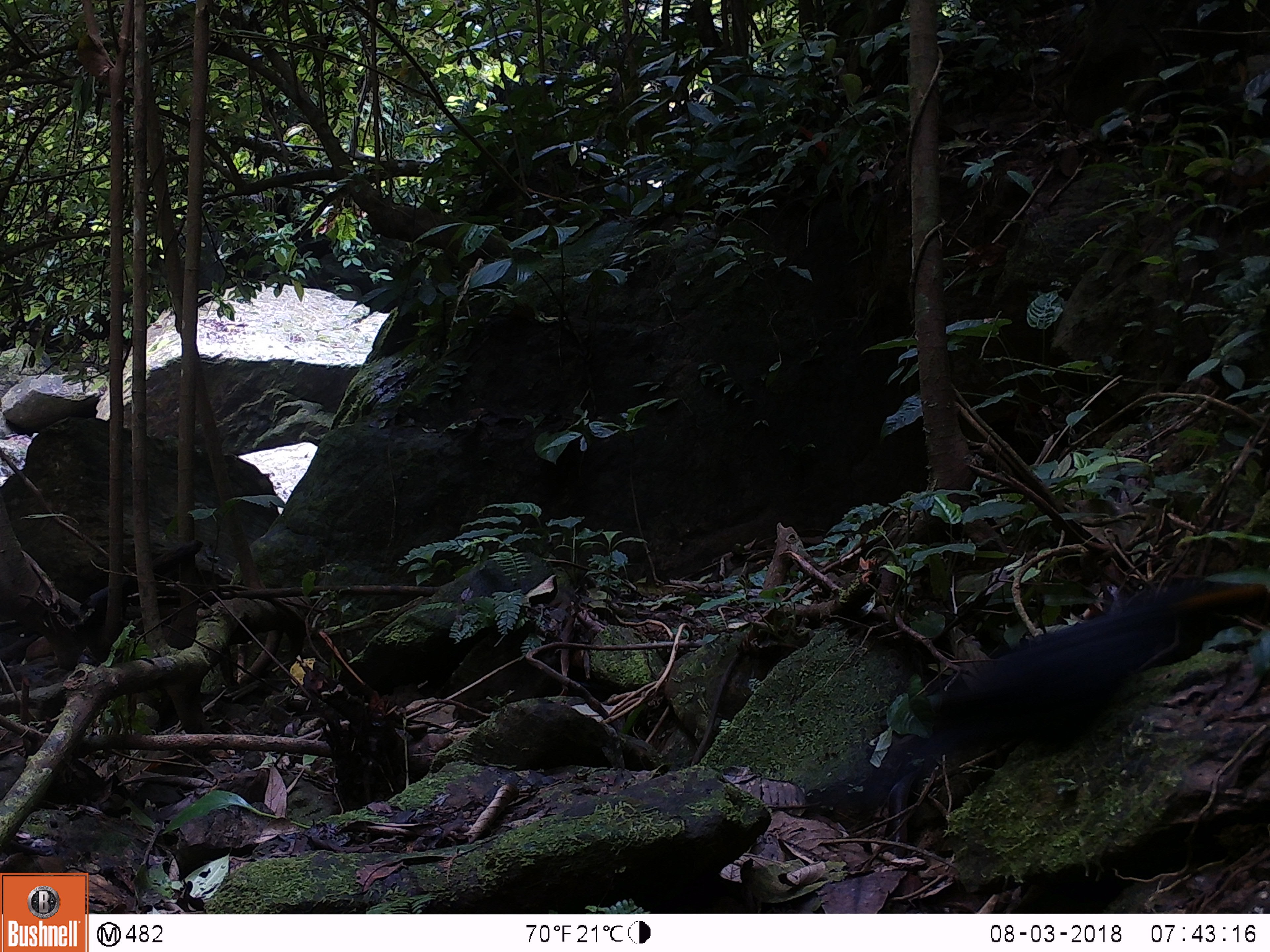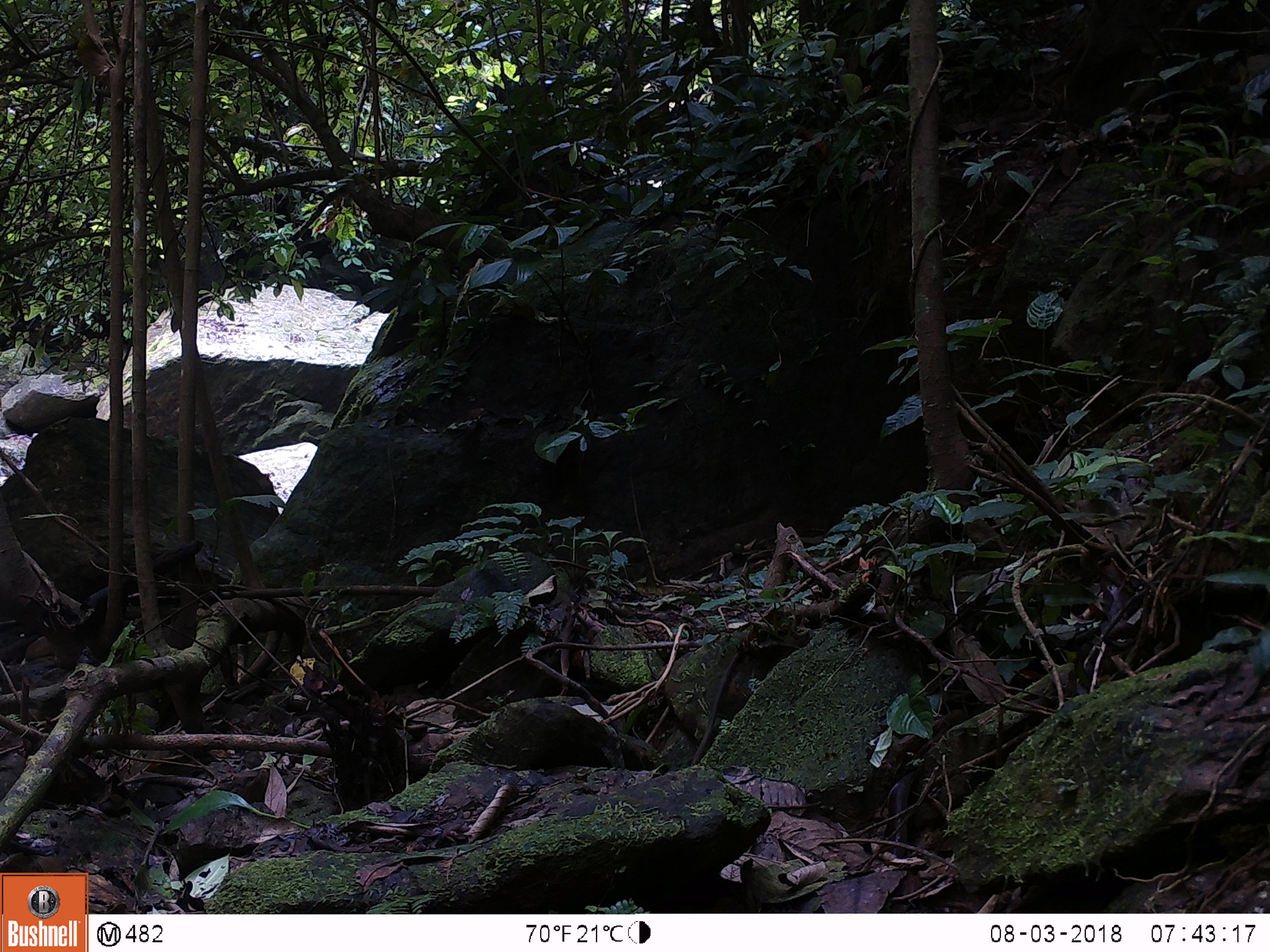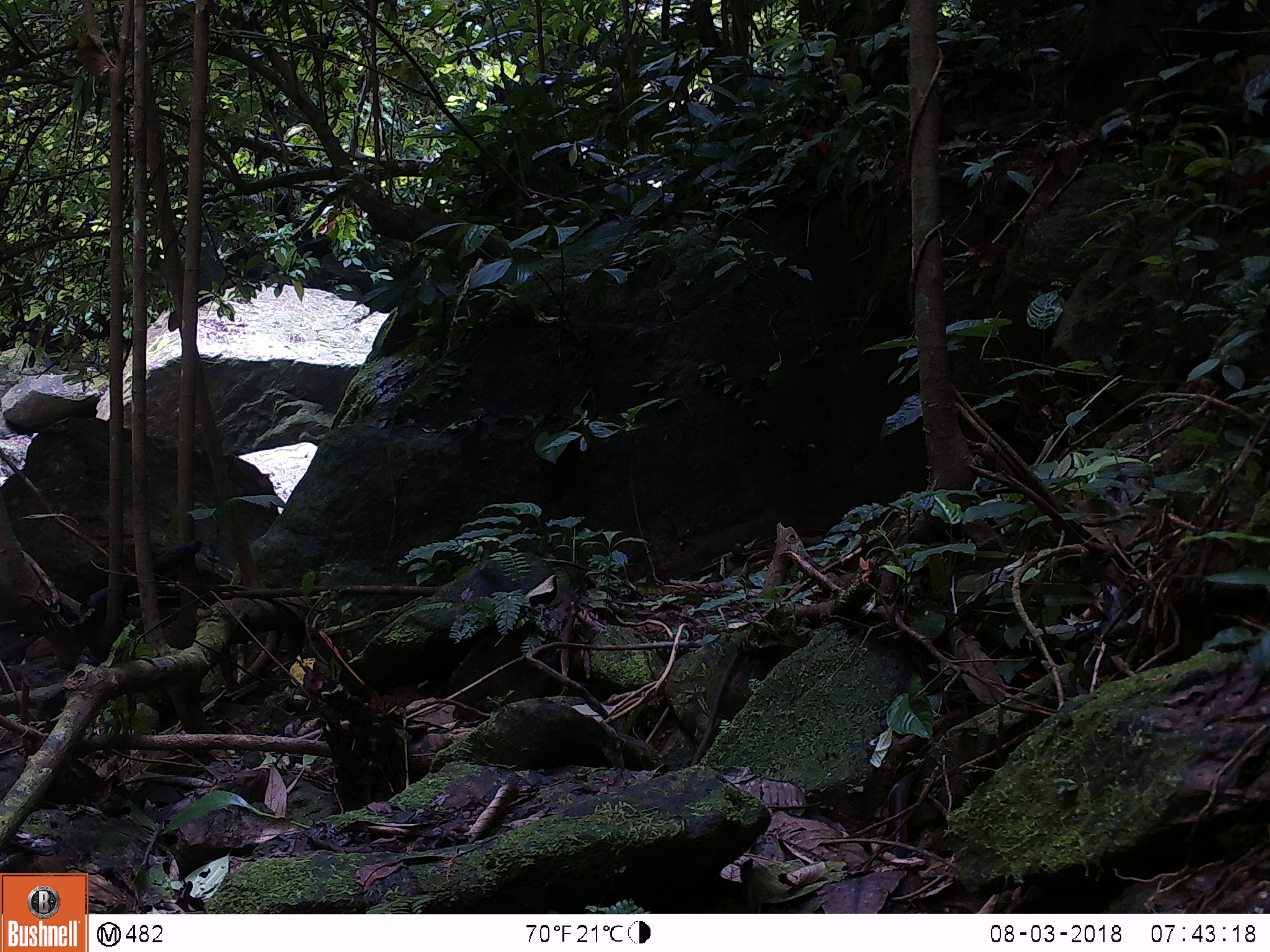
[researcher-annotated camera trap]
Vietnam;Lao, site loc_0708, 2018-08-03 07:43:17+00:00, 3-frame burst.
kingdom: Animalia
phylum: Chordata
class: Aves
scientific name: Aves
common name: bird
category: unidentified bird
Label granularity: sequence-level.